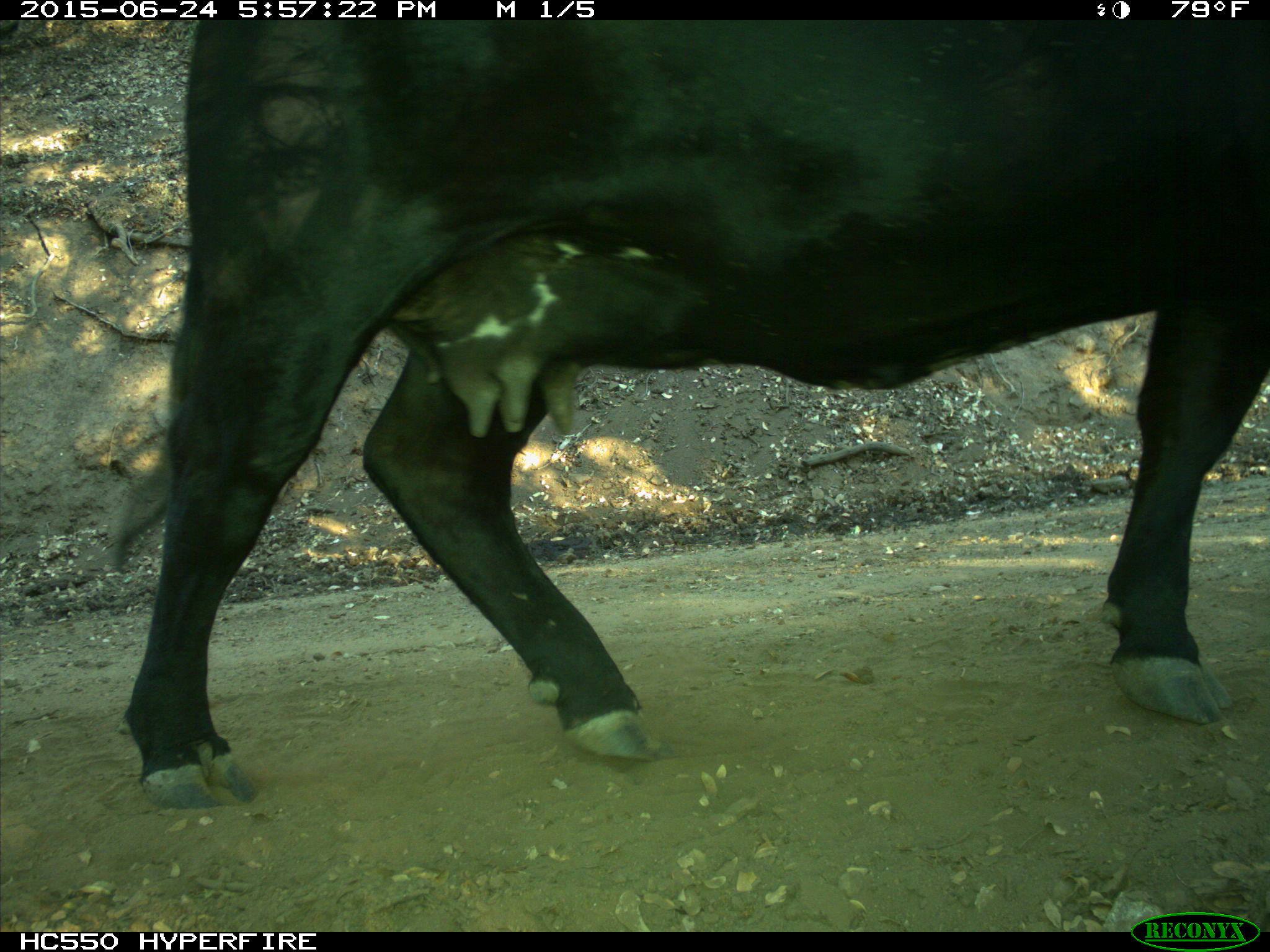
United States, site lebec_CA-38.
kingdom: Animalia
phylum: Chordata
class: Mammalia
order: Artiodactyla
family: Bovidae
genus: Bos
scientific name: Bos taurus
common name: domestic cow